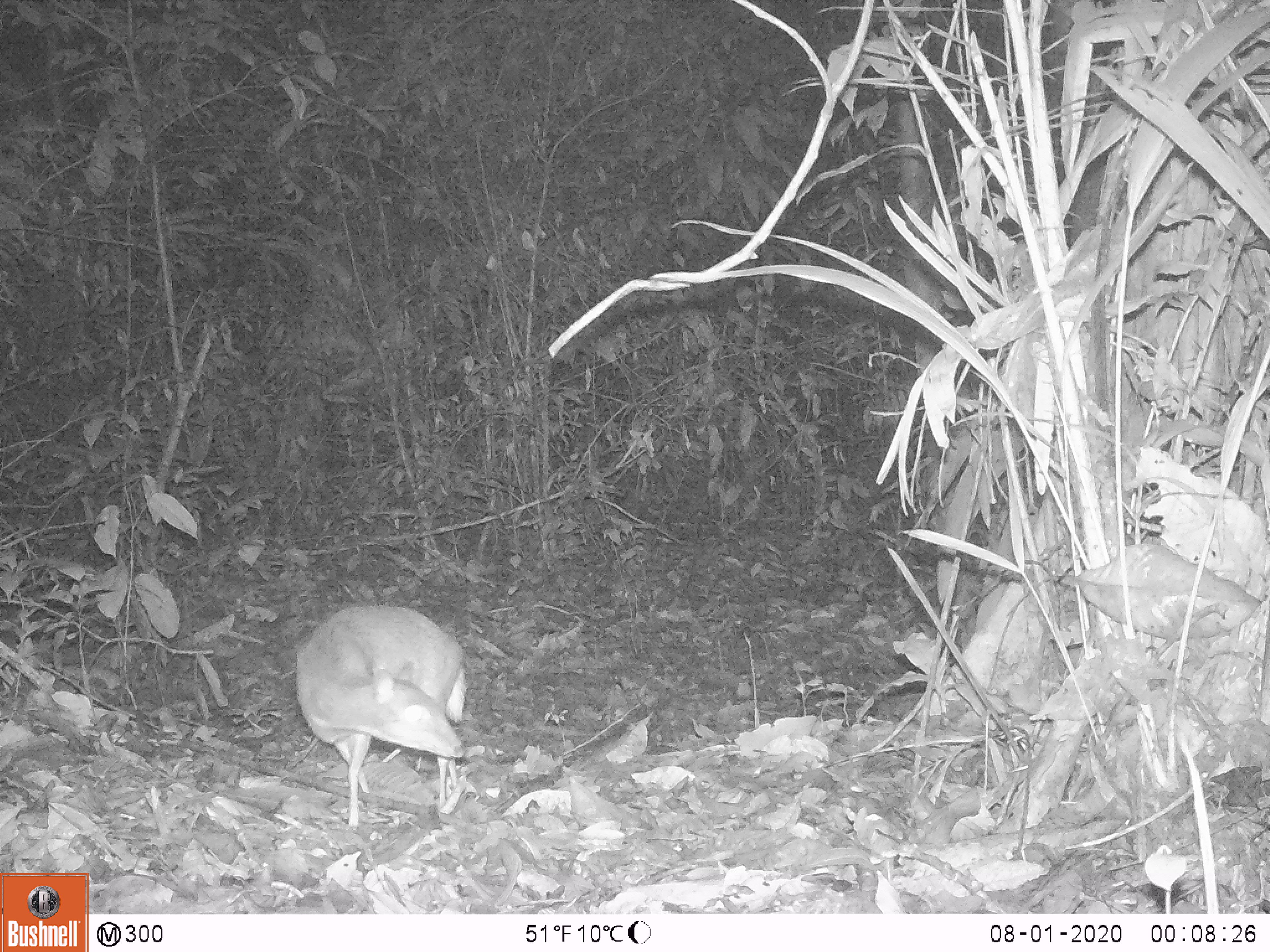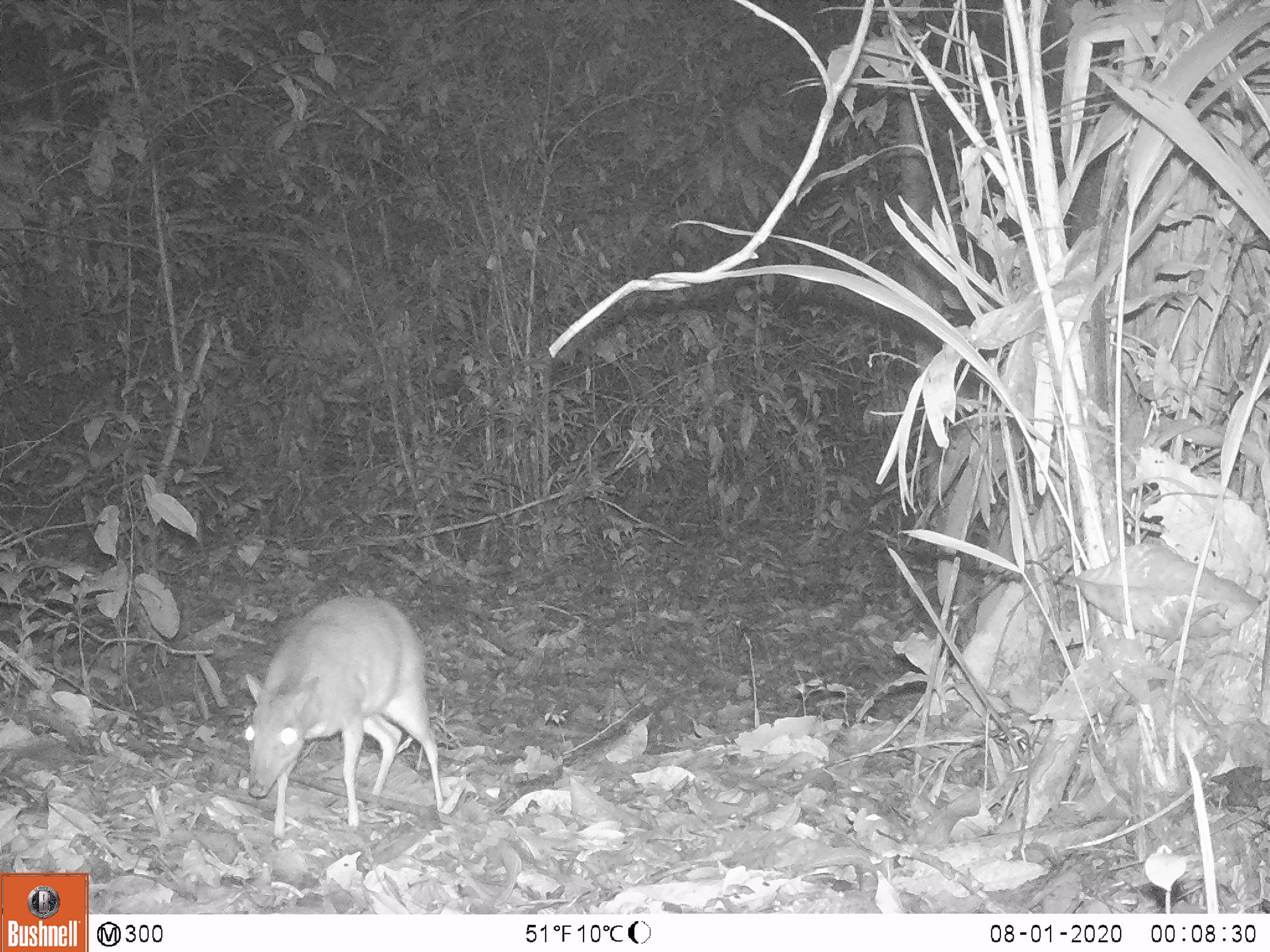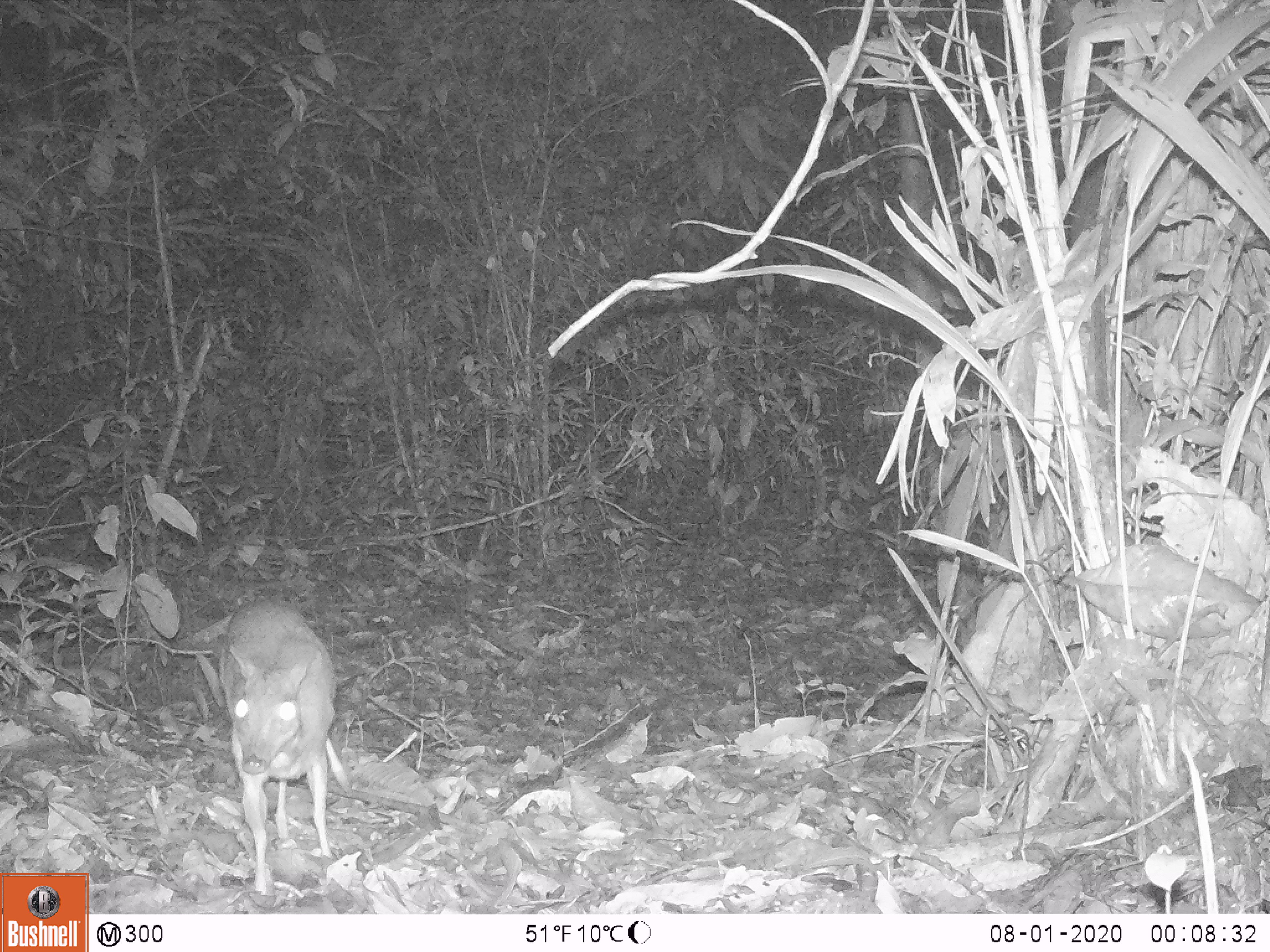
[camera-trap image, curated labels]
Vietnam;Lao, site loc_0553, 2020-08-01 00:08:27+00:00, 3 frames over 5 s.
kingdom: Animalia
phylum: Chordata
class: Mammalia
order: Artiodactyla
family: Tragulidae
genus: Moschiola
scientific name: Moschiola meminna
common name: chevrotain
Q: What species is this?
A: Chevrotain (Moschiola meminna).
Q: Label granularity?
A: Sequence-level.